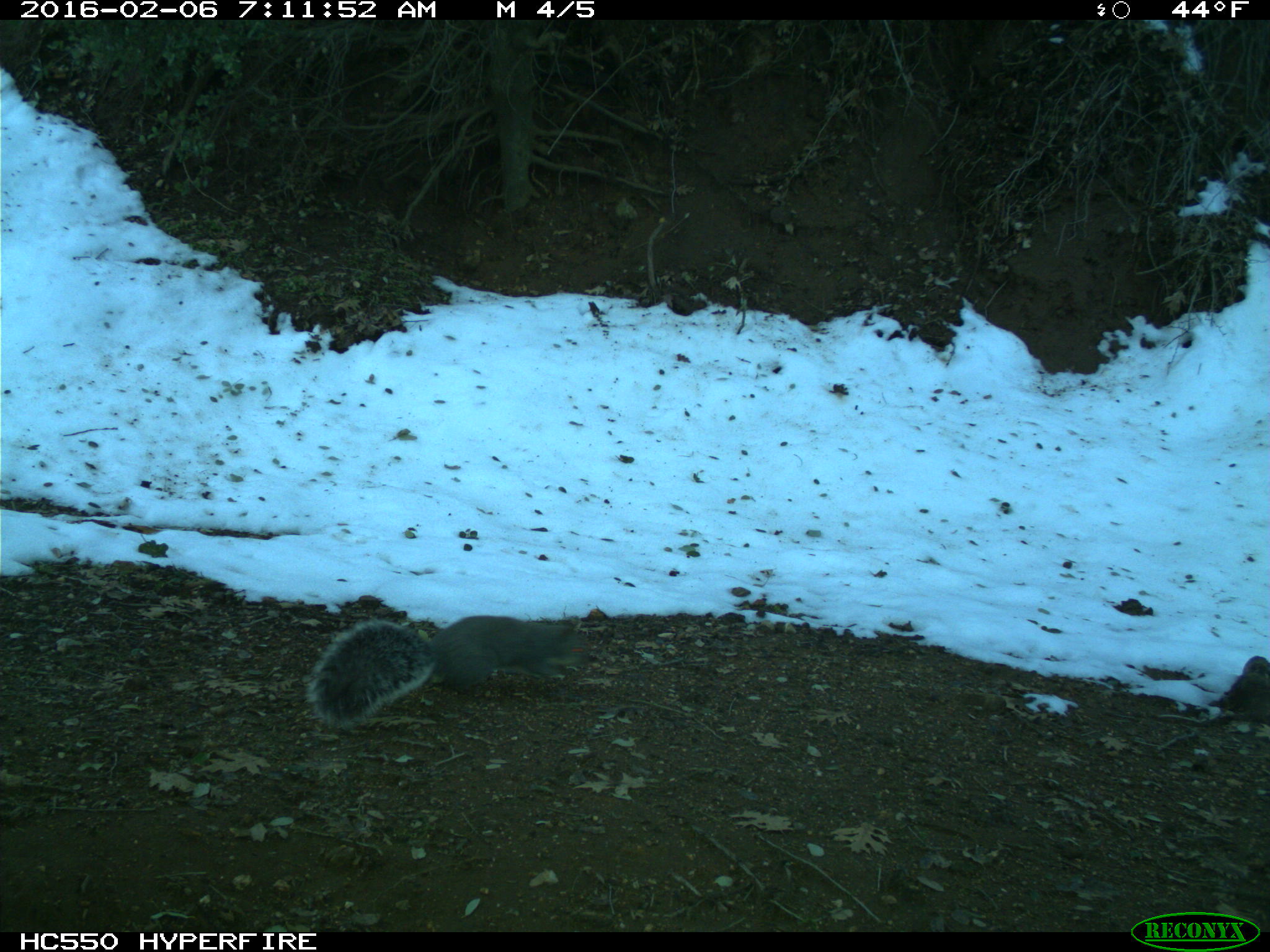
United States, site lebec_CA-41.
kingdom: Animalia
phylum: Chordata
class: Mammalia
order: Rodentia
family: Sciuridae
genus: Sciurus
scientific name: Sciurus carolinensis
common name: eastern gray squirrel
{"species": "Sciurus carolinensis (eastern gray squirrel)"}